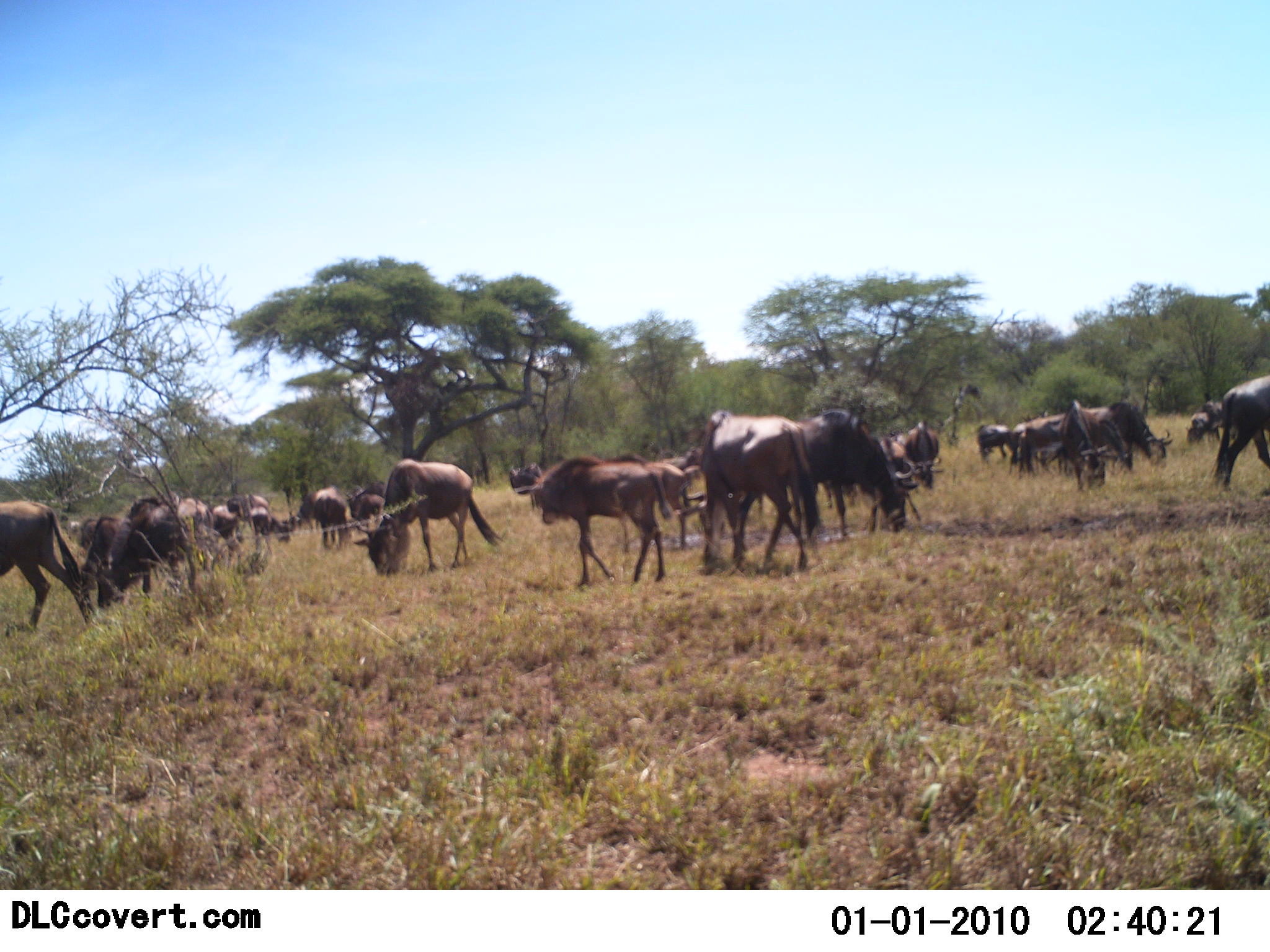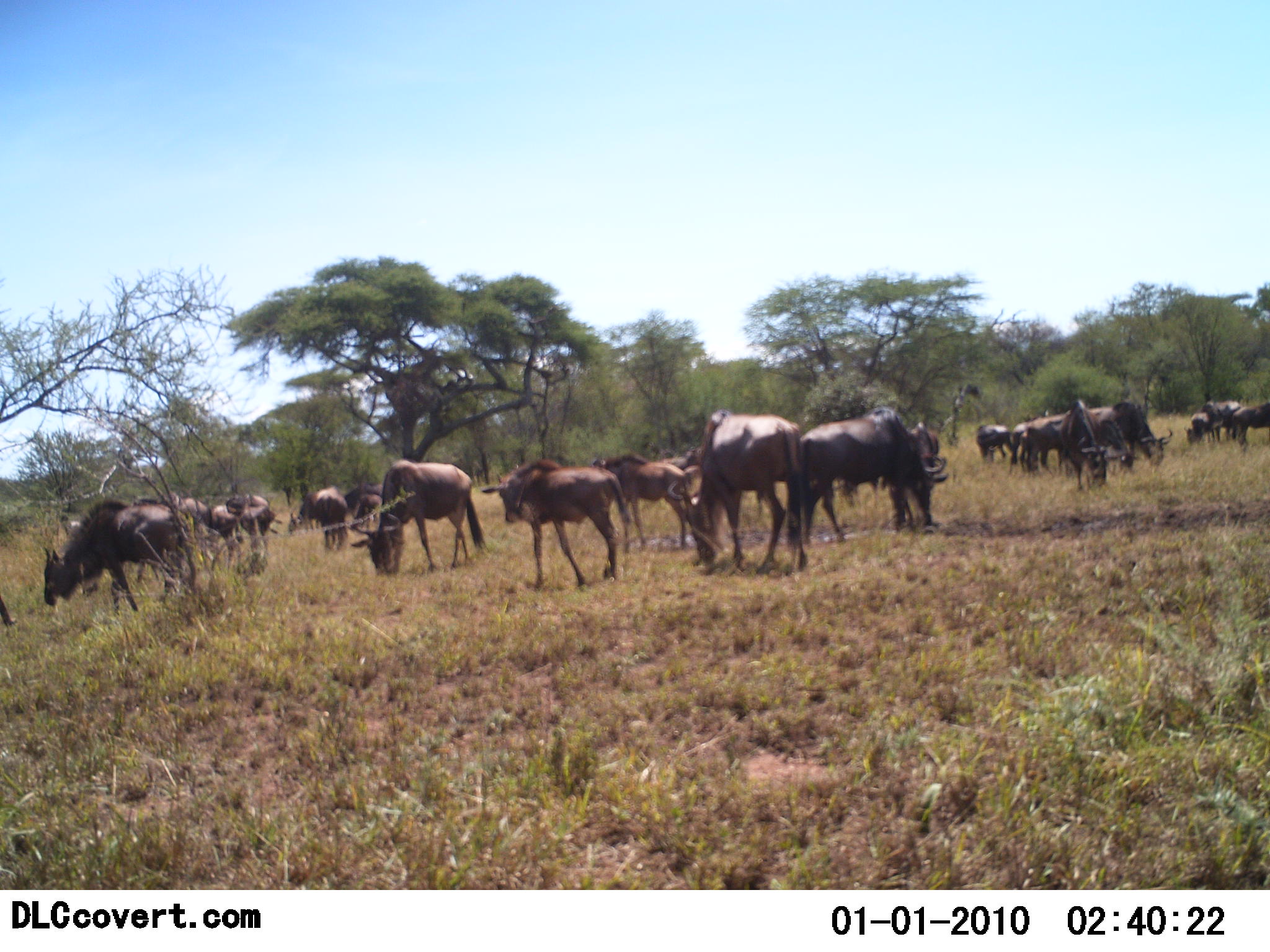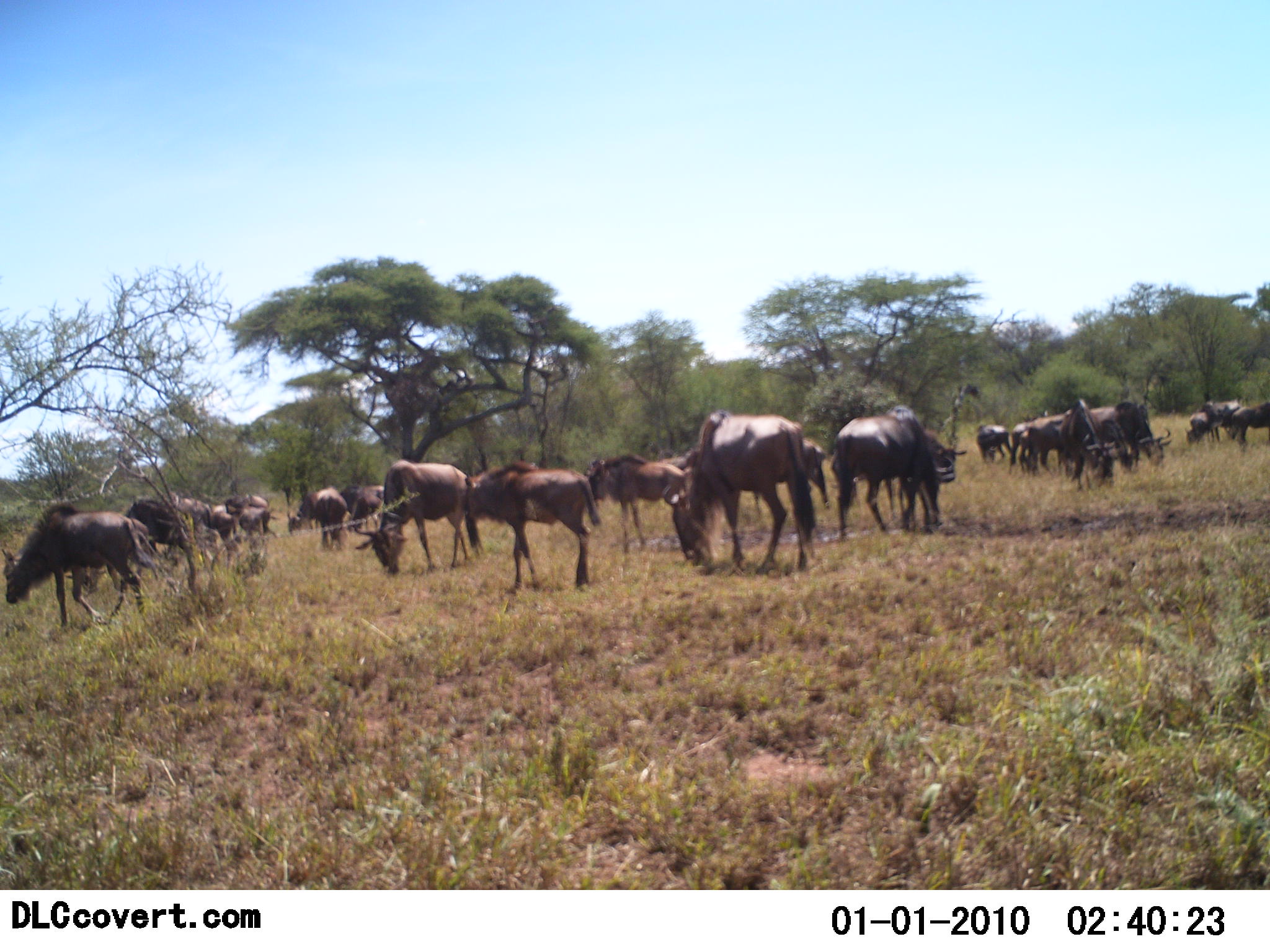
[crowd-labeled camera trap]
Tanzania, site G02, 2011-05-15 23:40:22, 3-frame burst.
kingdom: Animalia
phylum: Chordata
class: Mammalia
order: Artiodactyla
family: Bovidae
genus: Connochaetes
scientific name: Connochaetes taurinus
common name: blue wildebeest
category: wildebeest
Wildebeest (blue wildebeest) (Connochaetes taurinus), count 11-50. Behavior (volunteer vote fractions): standing 25%, resting 0%, moving 67%, interacting 0%. Young present (vote fraction): 33%. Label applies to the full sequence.